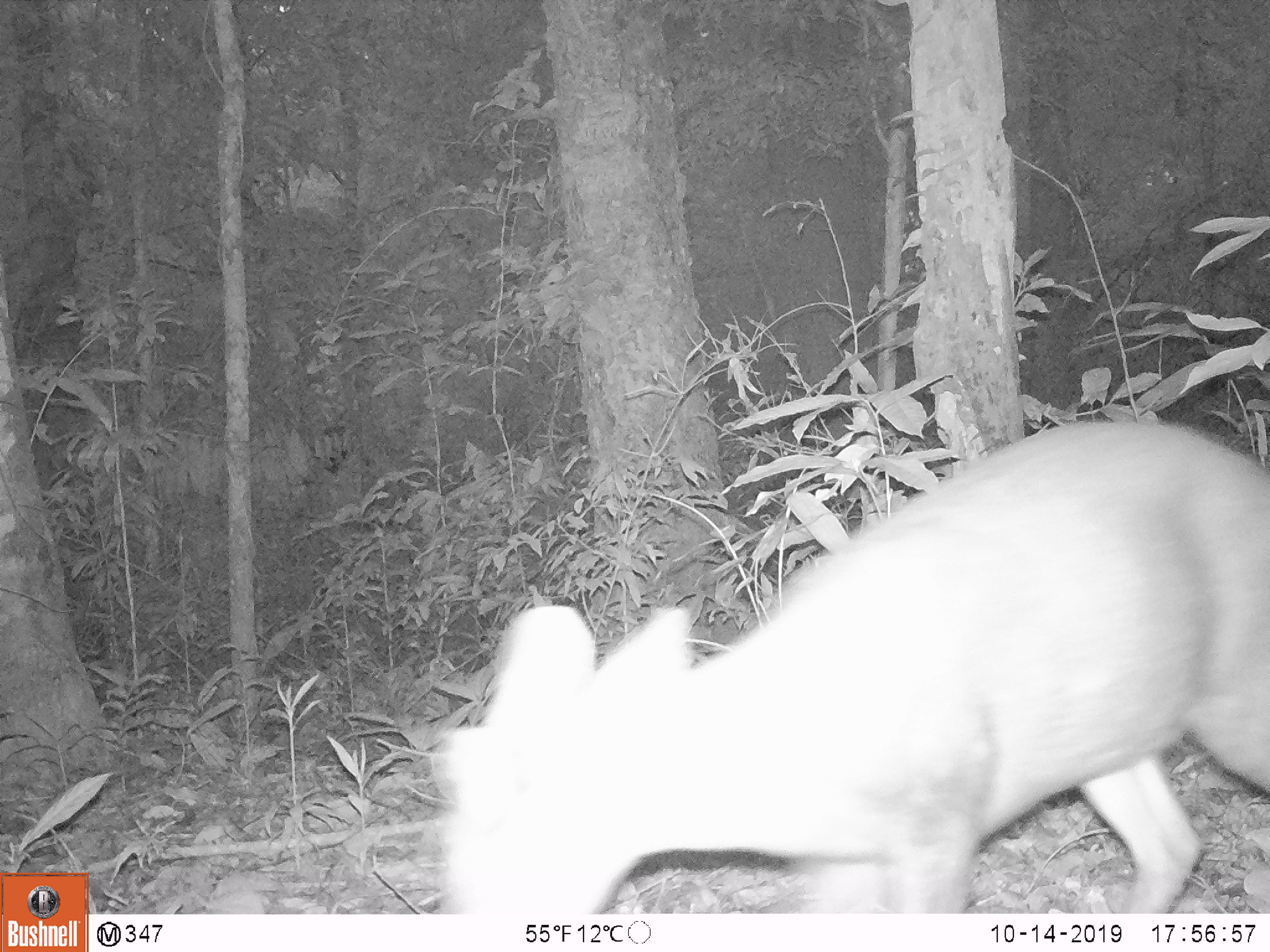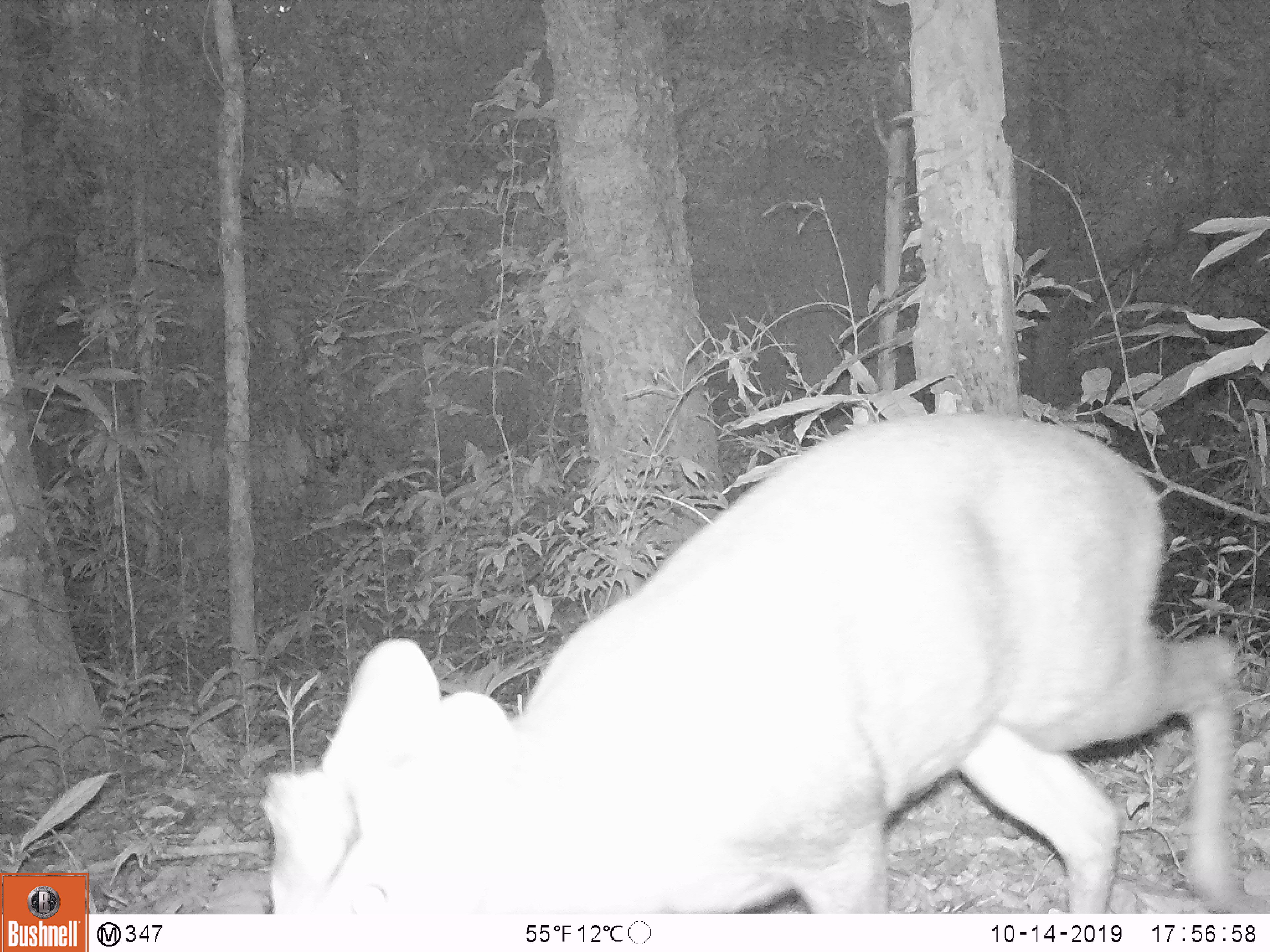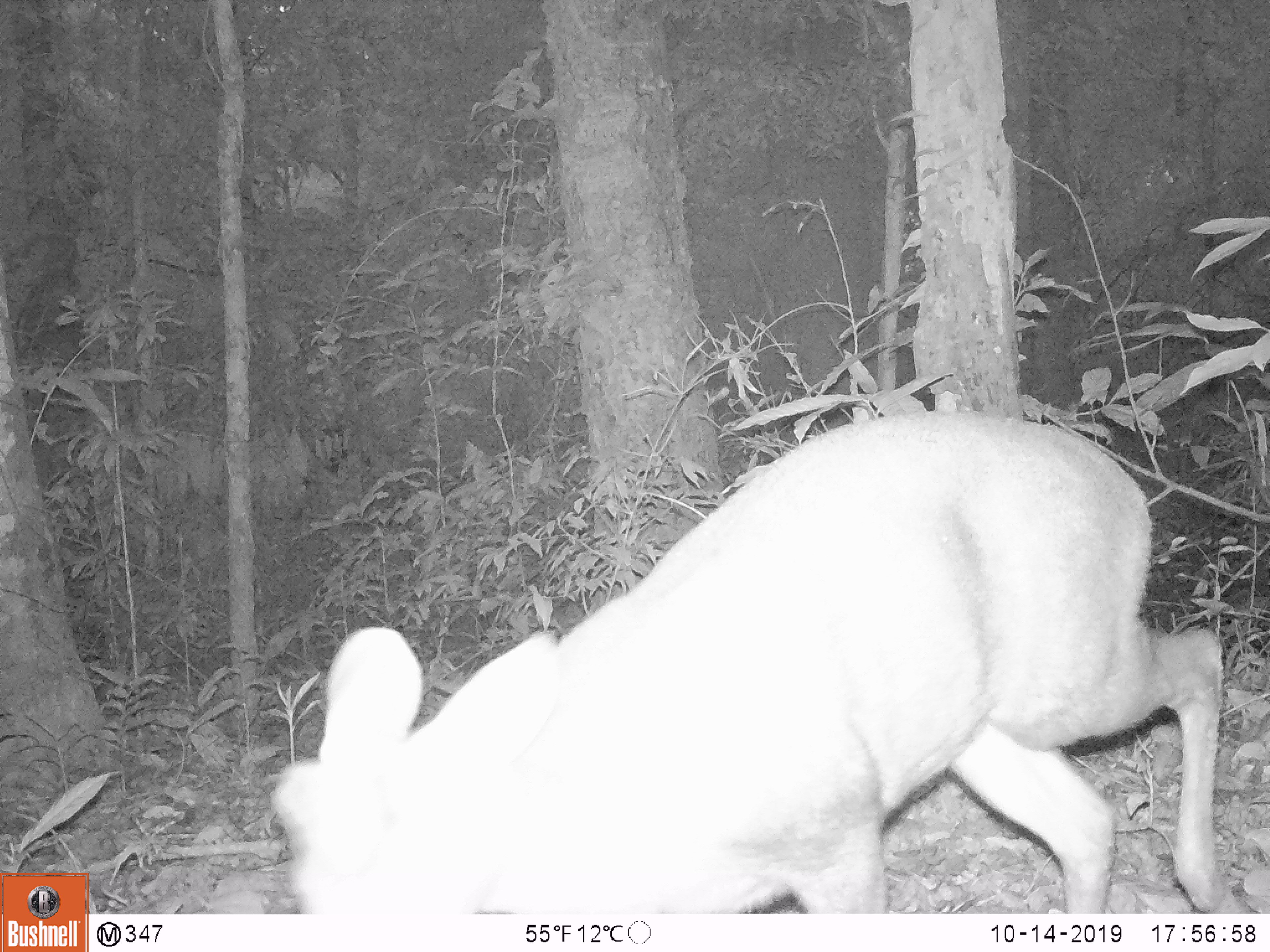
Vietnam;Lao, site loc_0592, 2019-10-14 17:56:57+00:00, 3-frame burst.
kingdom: Animalia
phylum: Chordata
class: Mammalia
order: Artiodactyla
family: Cervidae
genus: Muntiacus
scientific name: Muntiacus rooseveltorum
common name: roosevelt's muntjac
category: roosevelts muntjac group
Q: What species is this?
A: Roosevelts muntjac group (roosevelt's muntjac) (Muntiacus rooseveltorum).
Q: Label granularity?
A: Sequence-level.